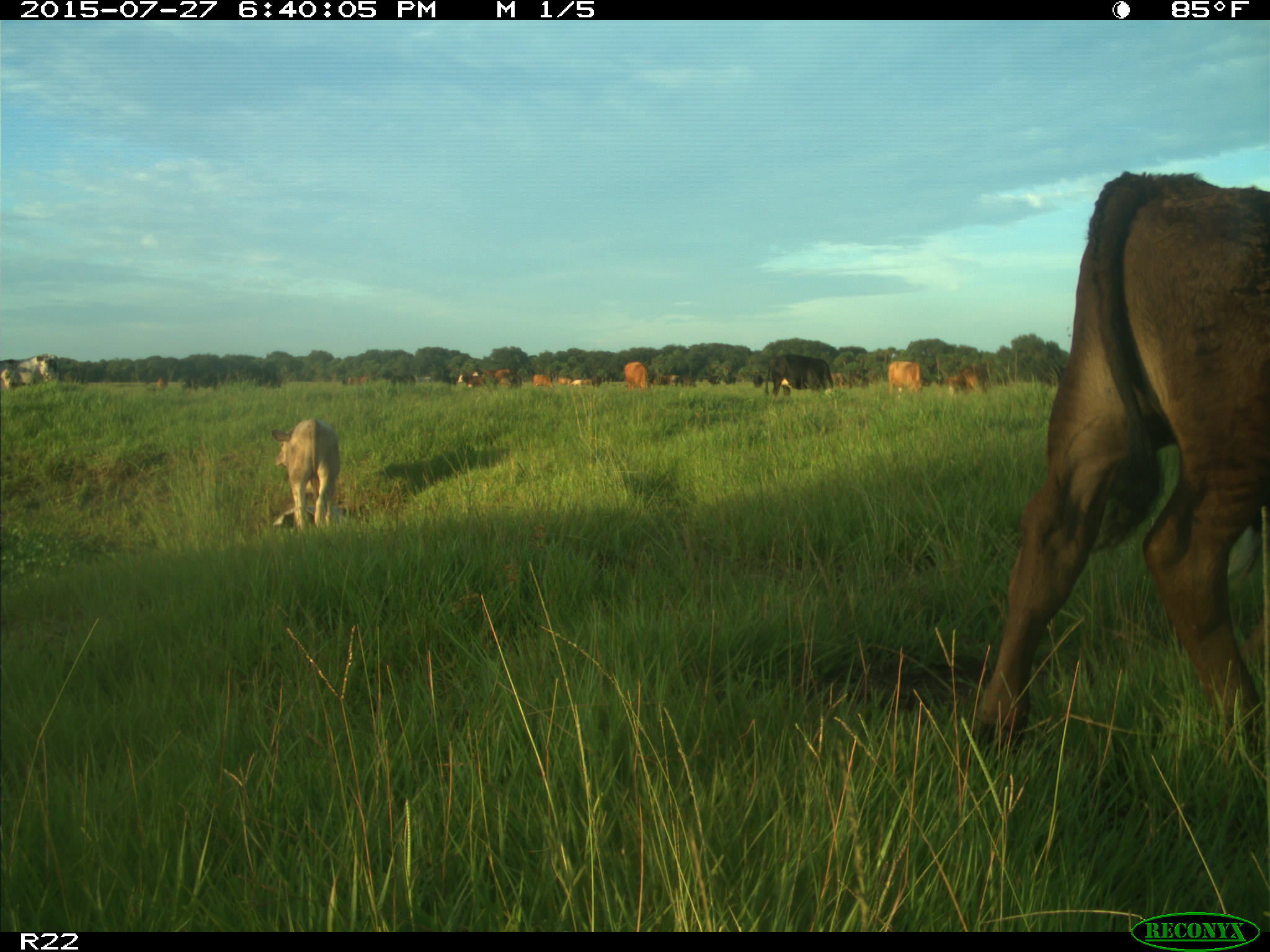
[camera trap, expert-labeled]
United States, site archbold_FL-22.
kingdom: Animalia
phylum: Chordata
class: Mammalia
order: Artiodactyla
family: Bovidae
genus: Bos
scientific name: Bos taurus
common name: domestic cow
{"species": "Bos taurus (domestic cow)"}